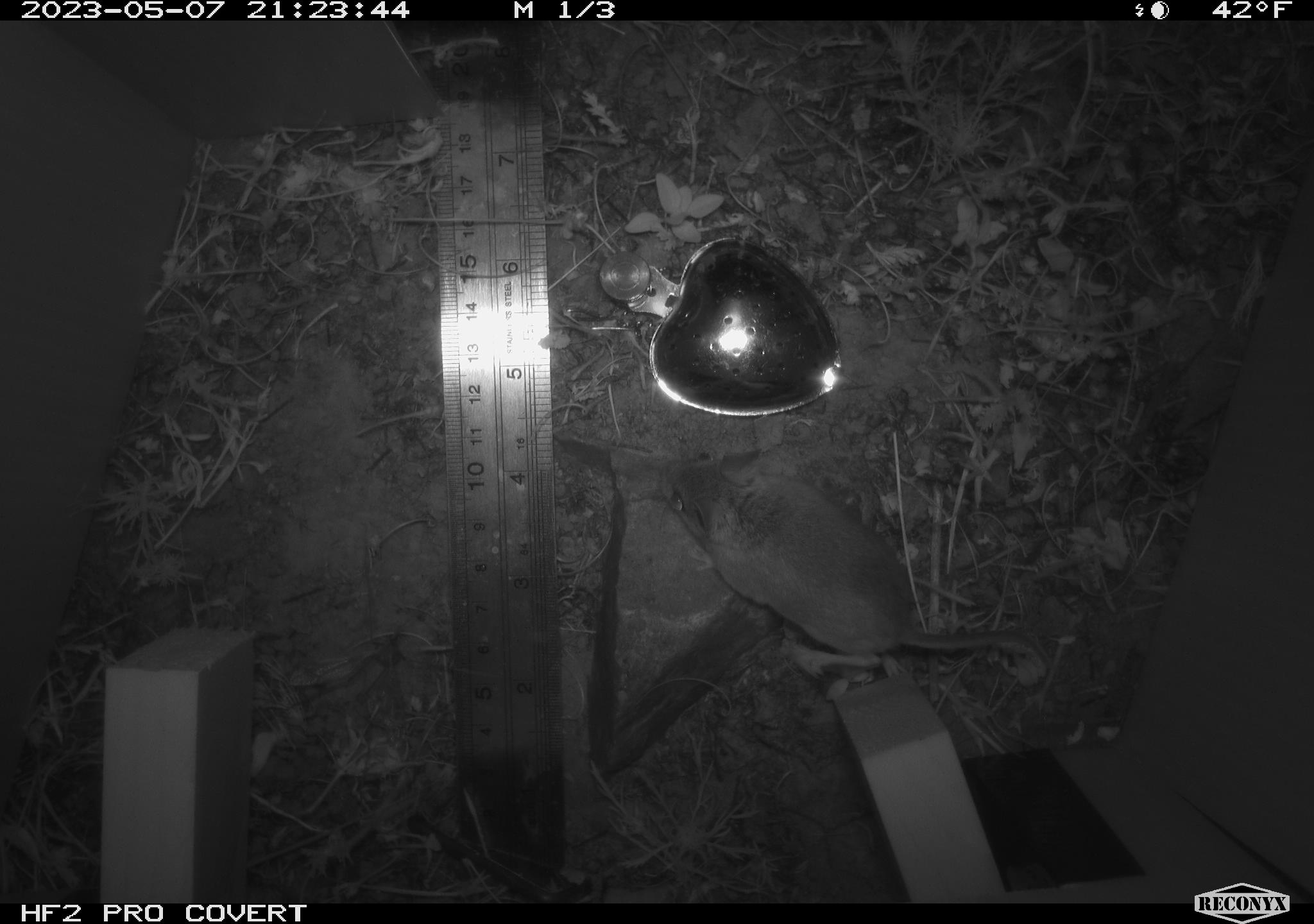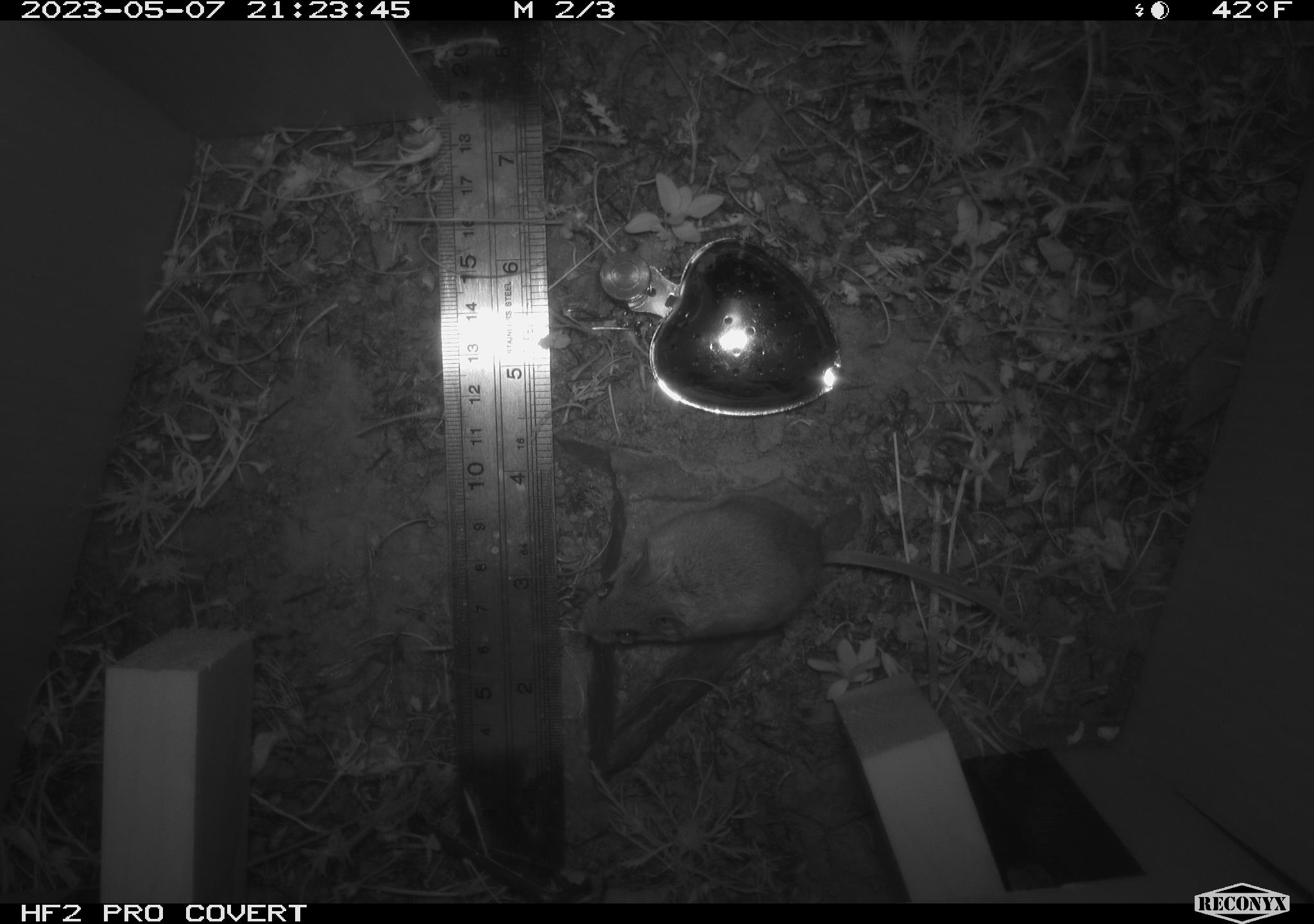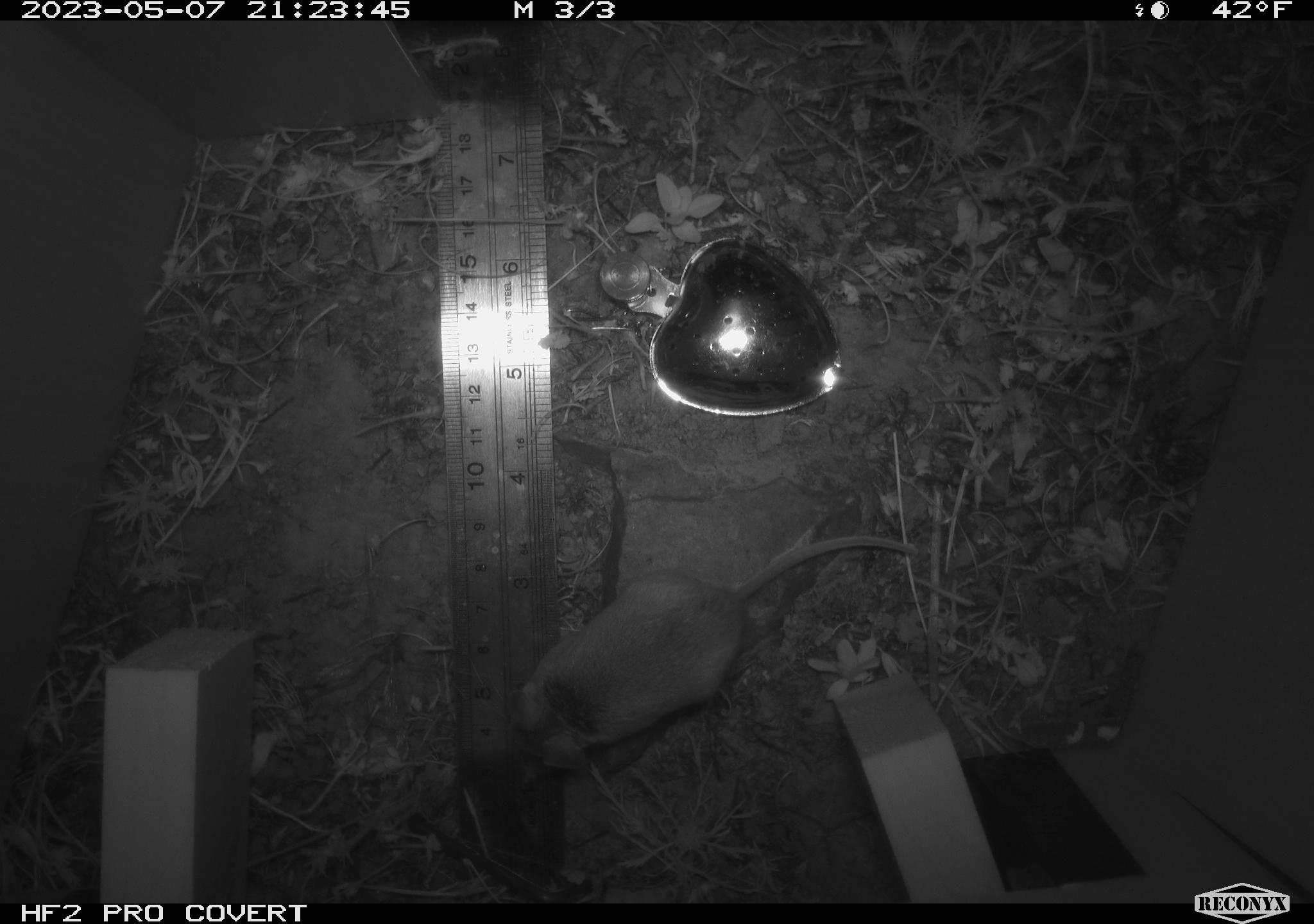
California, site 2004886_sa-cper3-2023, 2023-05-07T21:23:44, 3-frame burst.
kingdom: Animalia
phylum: Chordata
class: Mammalia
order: Rodentia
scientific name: Rodentia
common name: mouse species